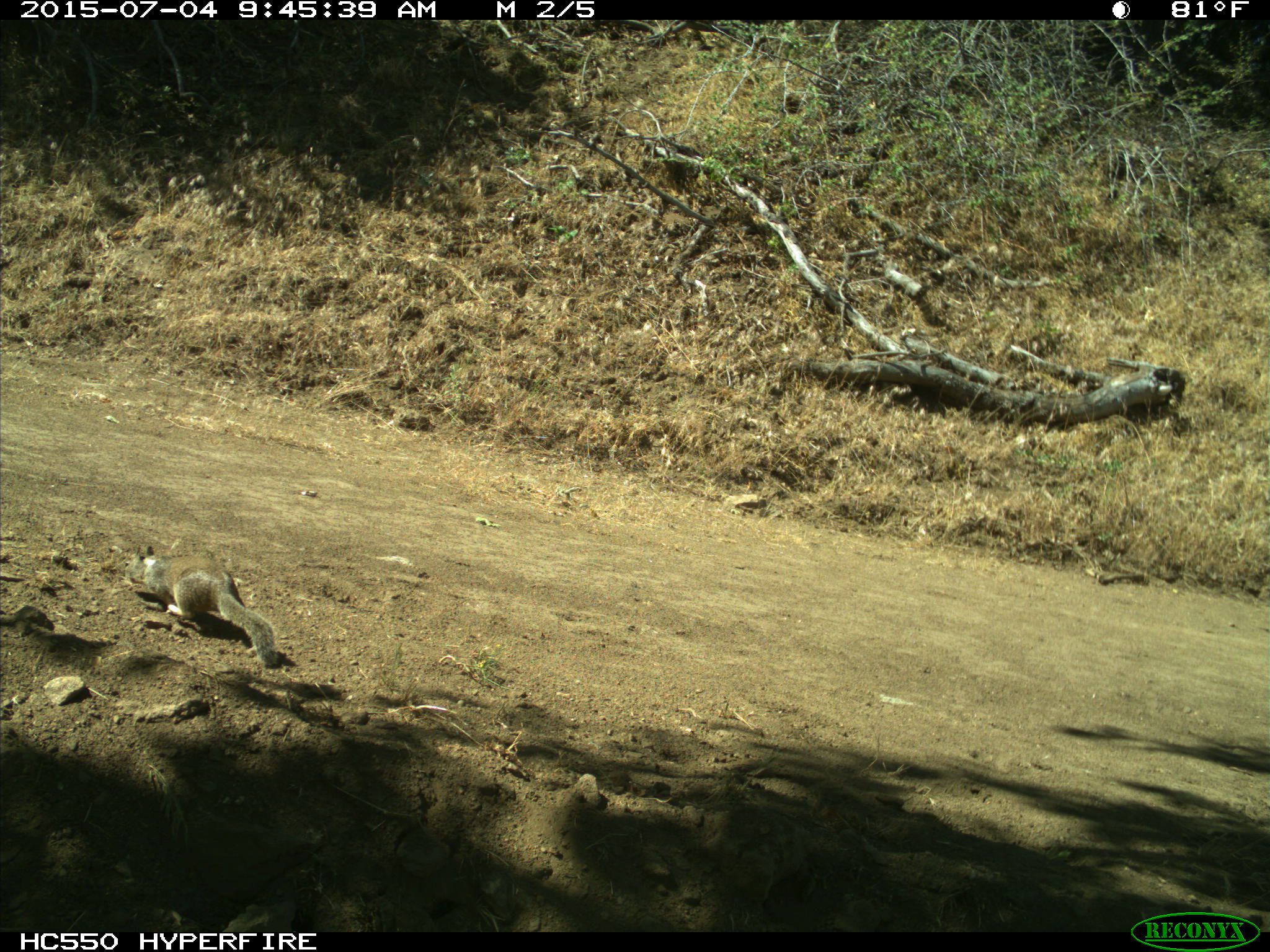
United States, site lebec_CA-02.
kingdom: Animalia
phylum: Chordata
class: Mammalia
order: Rodentia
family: Sciuridae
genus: Otospermophilus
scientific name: Otospermophilus beecheyi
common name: california ground squirrel